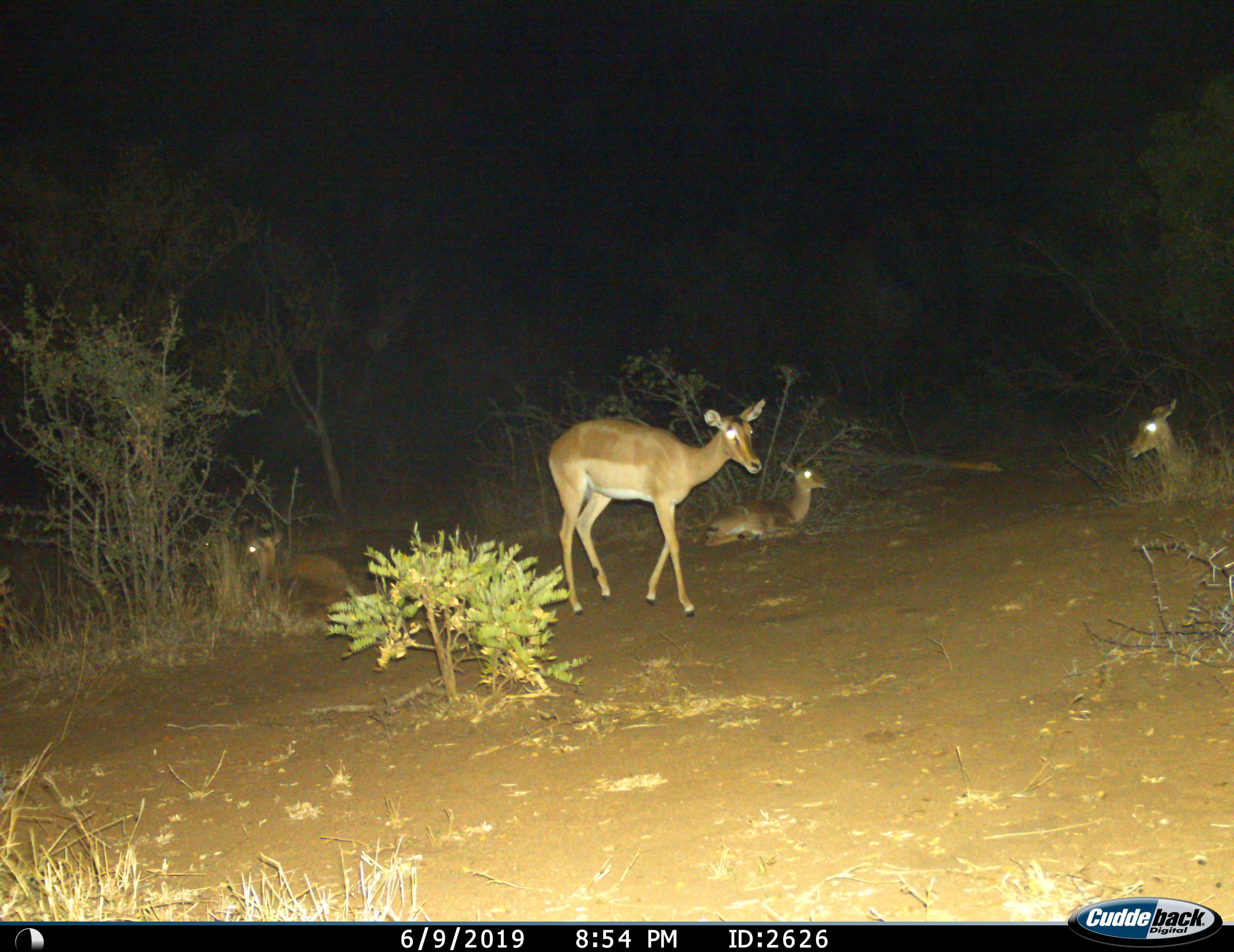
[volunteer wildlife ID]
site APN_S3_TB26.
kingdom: Animalia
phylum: Chordata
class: Mammalia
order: Artiodactyla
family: Bovidae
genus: Aepyceros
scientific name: Aepyceros melampus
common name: impala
Impala (Aepyceros melampus), count 5. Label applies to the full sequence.